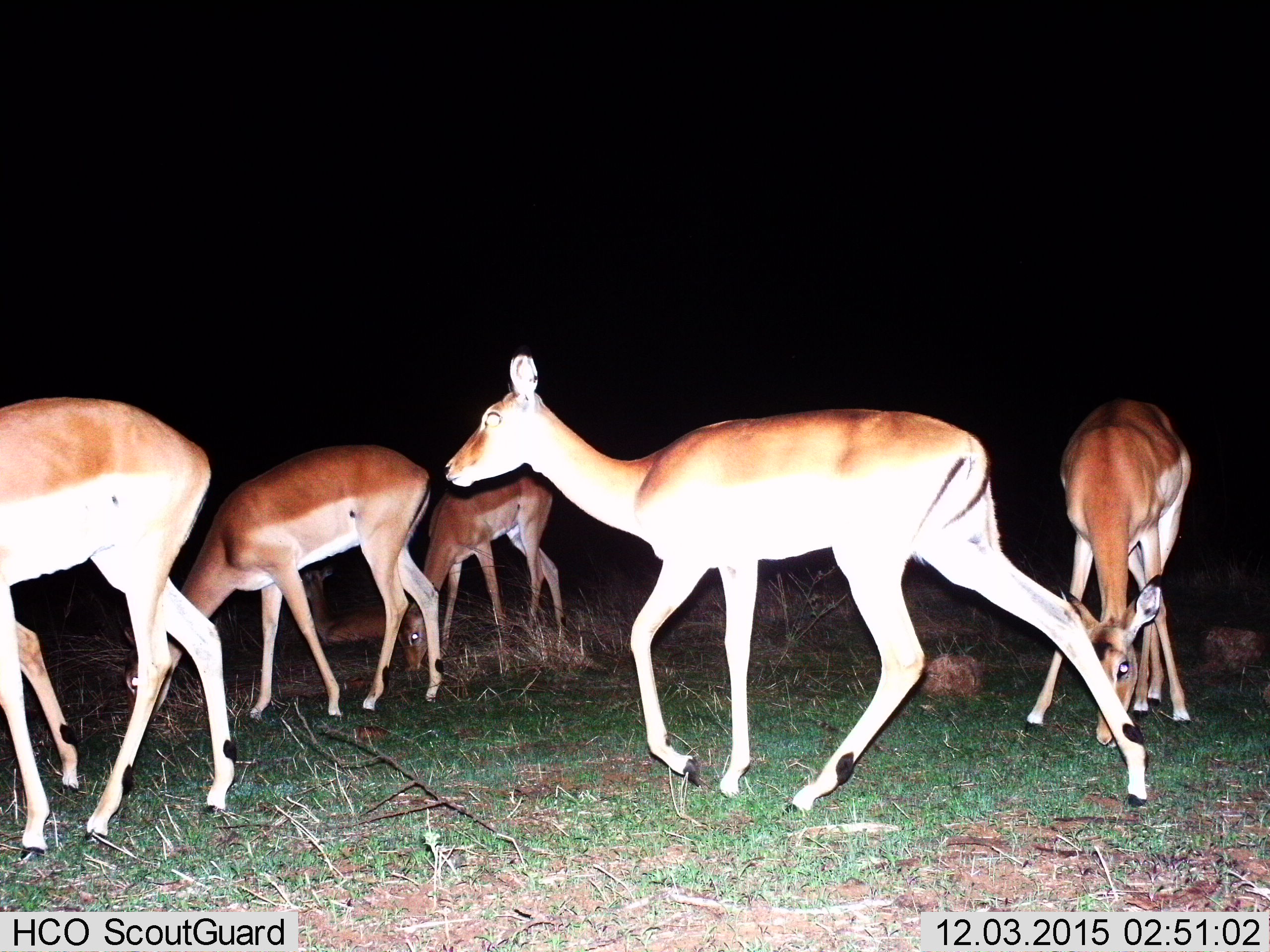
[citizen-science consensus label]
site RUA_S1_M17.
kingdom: Animalia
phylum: Chordata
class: Mammalia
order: Artiodactyla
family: Bovidae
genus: Aepyceros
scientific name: Aepyceros melampus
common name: impala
Impala (Aepyceros melampus), count 5. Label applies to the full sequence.